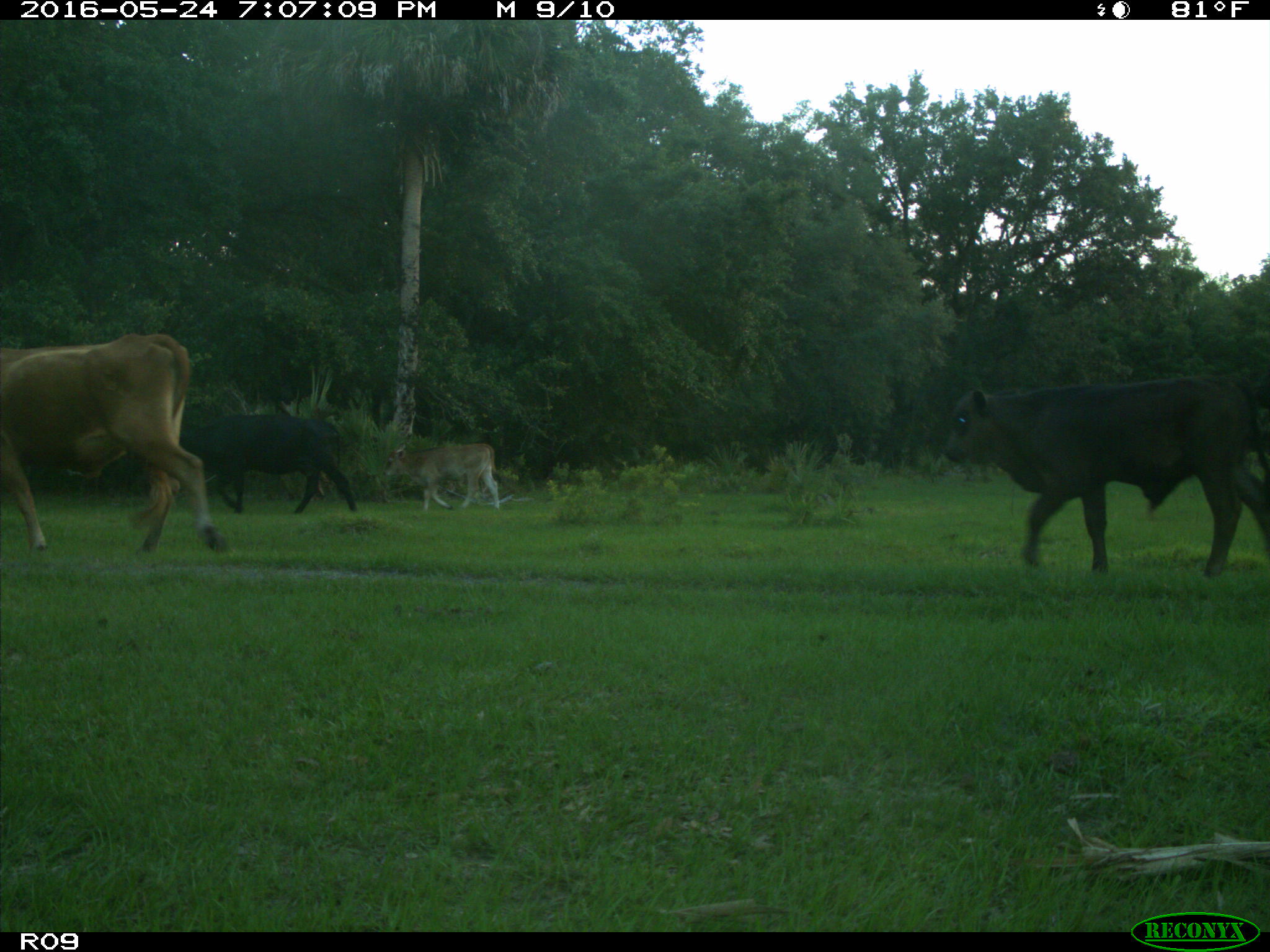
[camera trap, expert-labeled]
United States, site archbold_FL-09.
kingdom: Animalia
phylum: Chordata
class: Mammalia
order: Artiodactyla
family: Bovidae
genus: Bos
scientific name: Bos taurus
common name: domestic cow